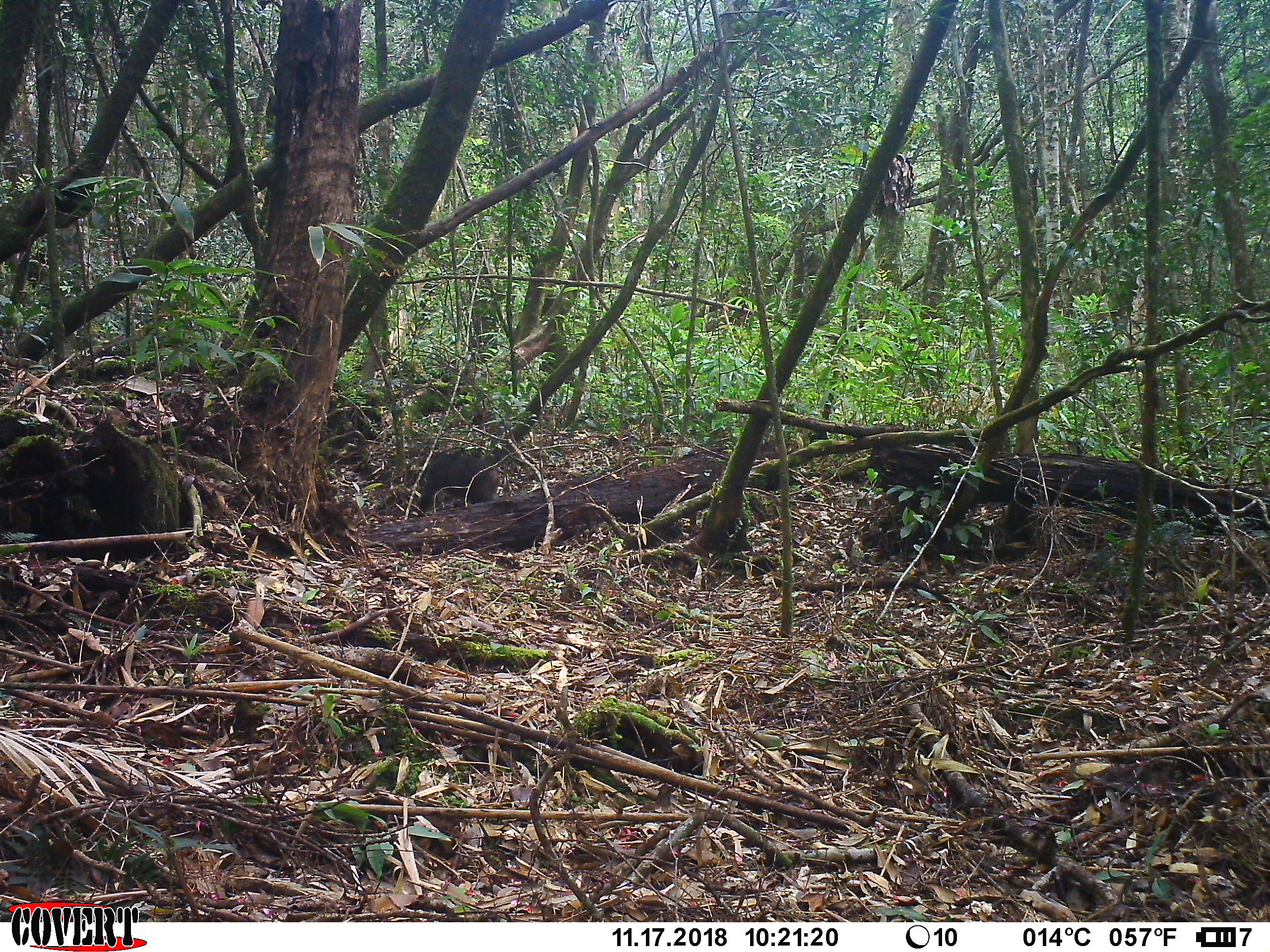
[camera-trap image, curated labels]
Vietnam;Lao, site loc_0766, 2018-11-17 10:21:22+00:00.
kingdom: Animalia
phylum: Chordata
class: Mammalia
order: Primates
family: Cercopithecidae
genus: Macaca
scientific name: Macaca arctoides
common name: stump-tailed macaque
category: stump tailed macaque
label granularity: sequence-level